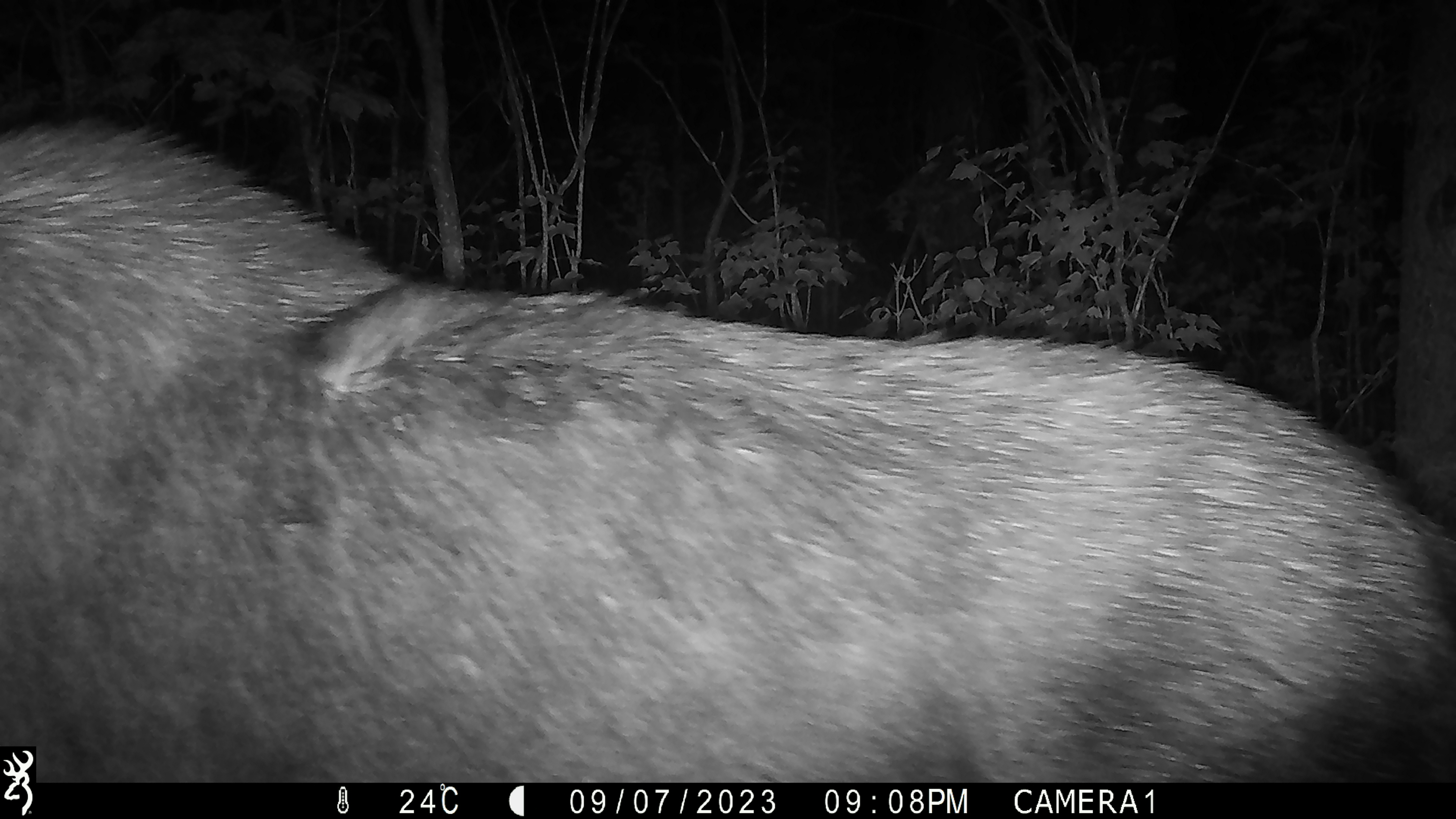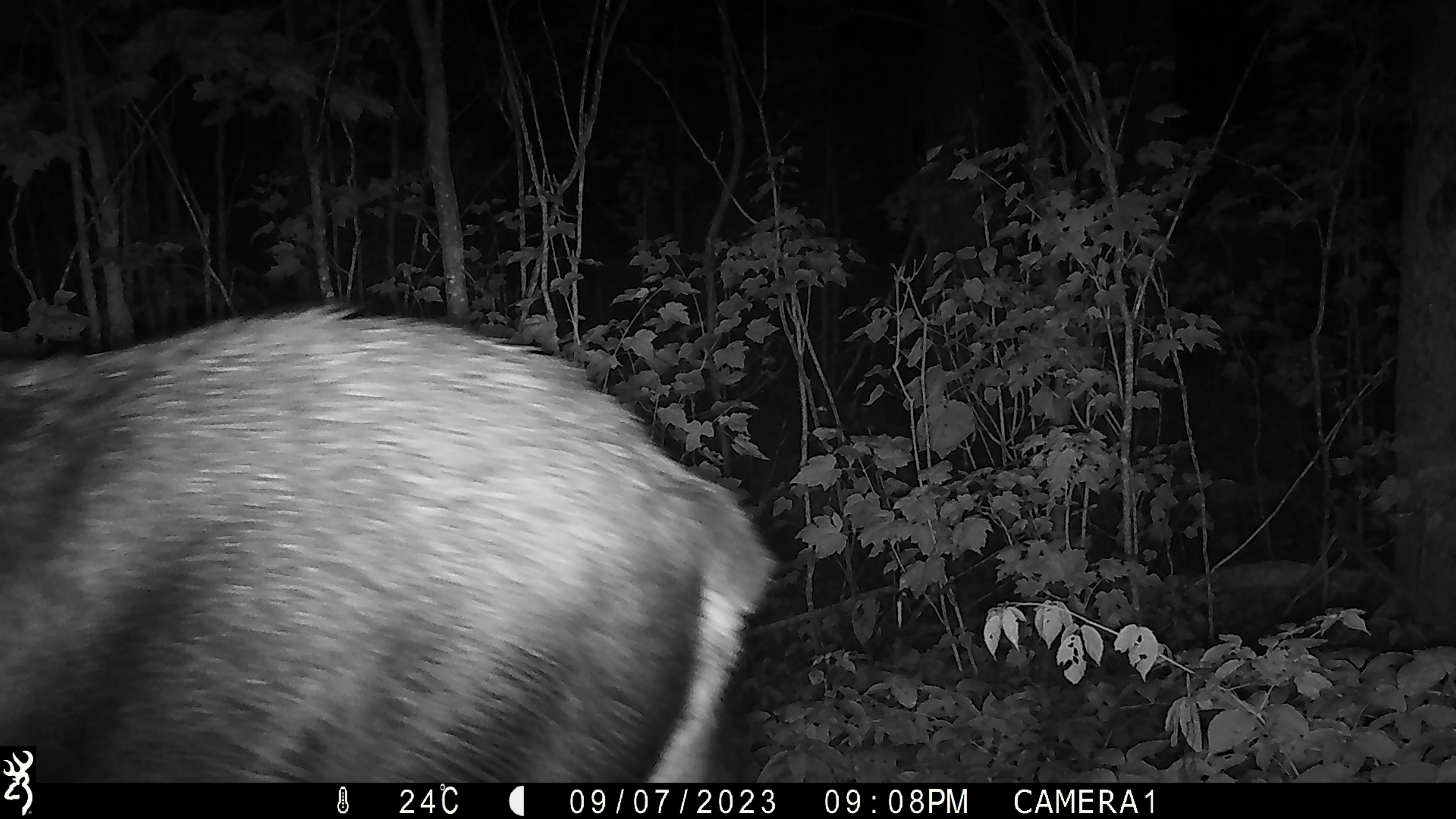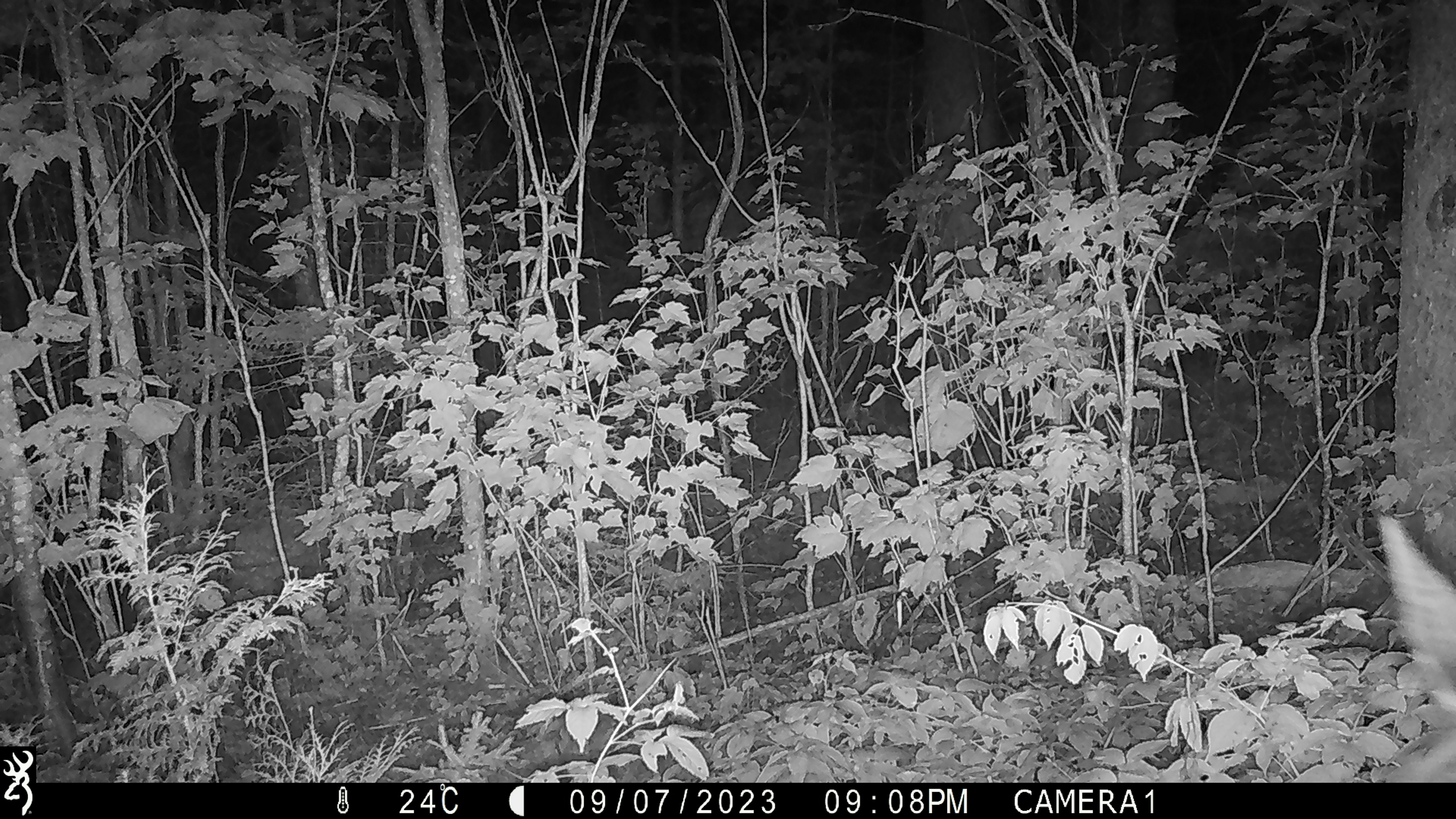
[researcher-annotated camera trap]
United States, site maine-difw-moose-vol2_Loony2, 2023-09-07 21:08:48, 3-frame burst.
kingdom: Animalia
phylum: Chordata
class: Mammalia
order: Artiodactyla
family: Cervidae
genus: Alces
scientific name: Alces alces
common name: moose